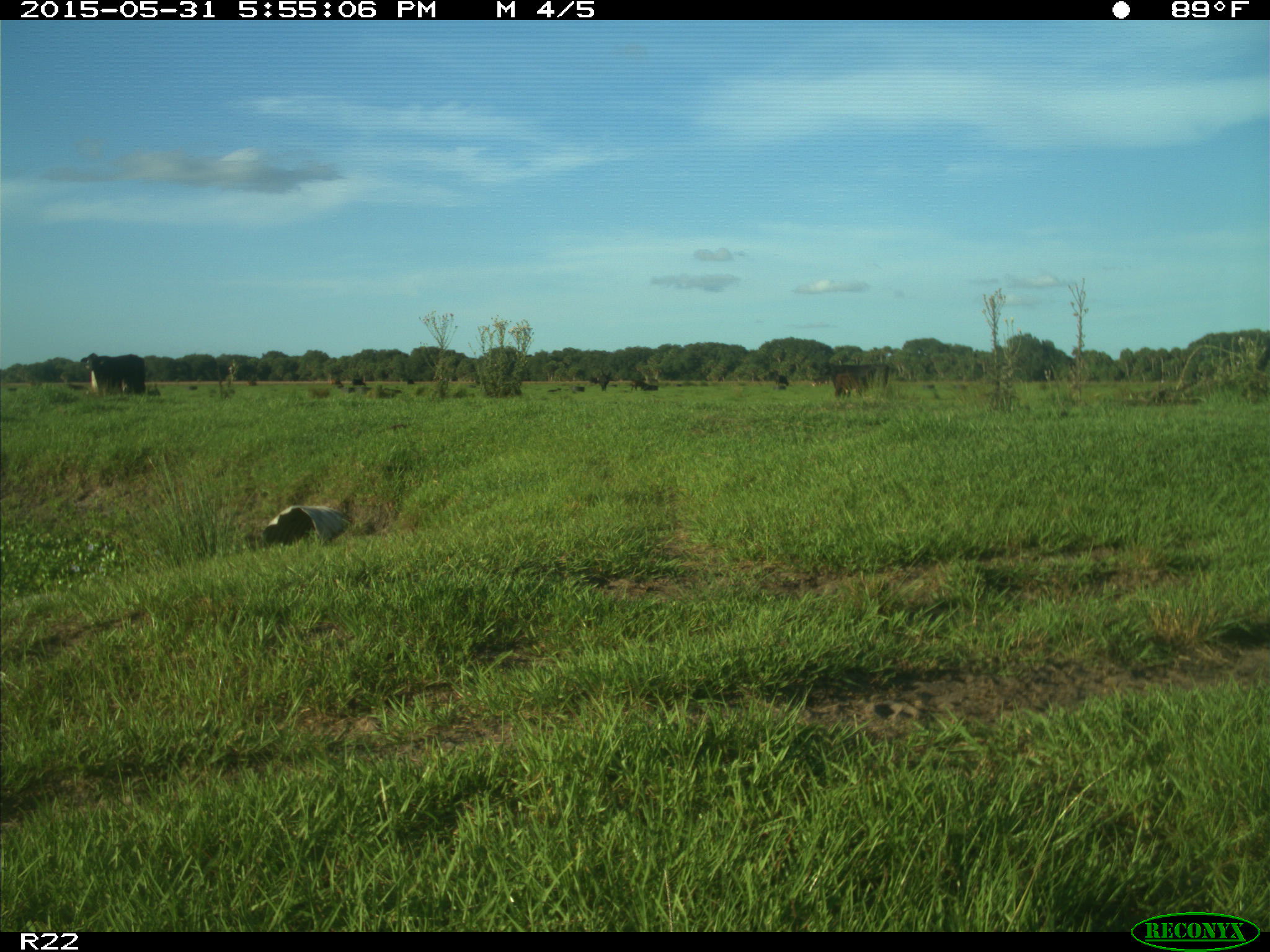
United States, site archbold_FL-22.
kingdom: Animalia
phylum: Chordata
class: Mammalia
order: Artiodactyla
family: Bovidae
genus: Bos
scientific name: Bos taurus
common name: domestic cow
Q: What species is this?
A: Bos taurus (domestic cow).